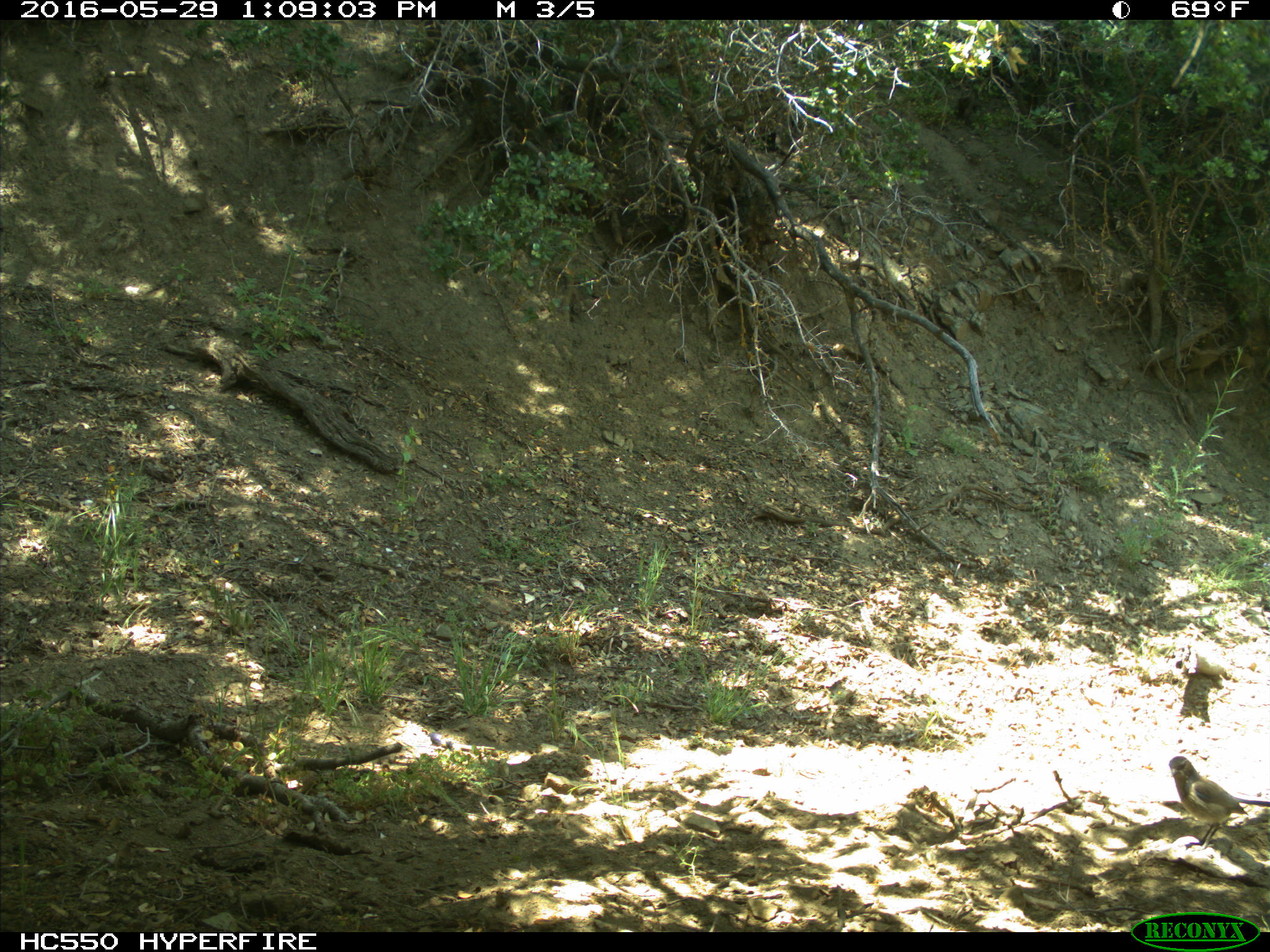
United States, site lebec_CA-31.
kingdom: Animalia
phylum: Chordata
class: Aves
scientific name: Aves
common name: birds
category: unidentified bird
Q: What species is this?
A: Unidentified bird (birds) (Aves).